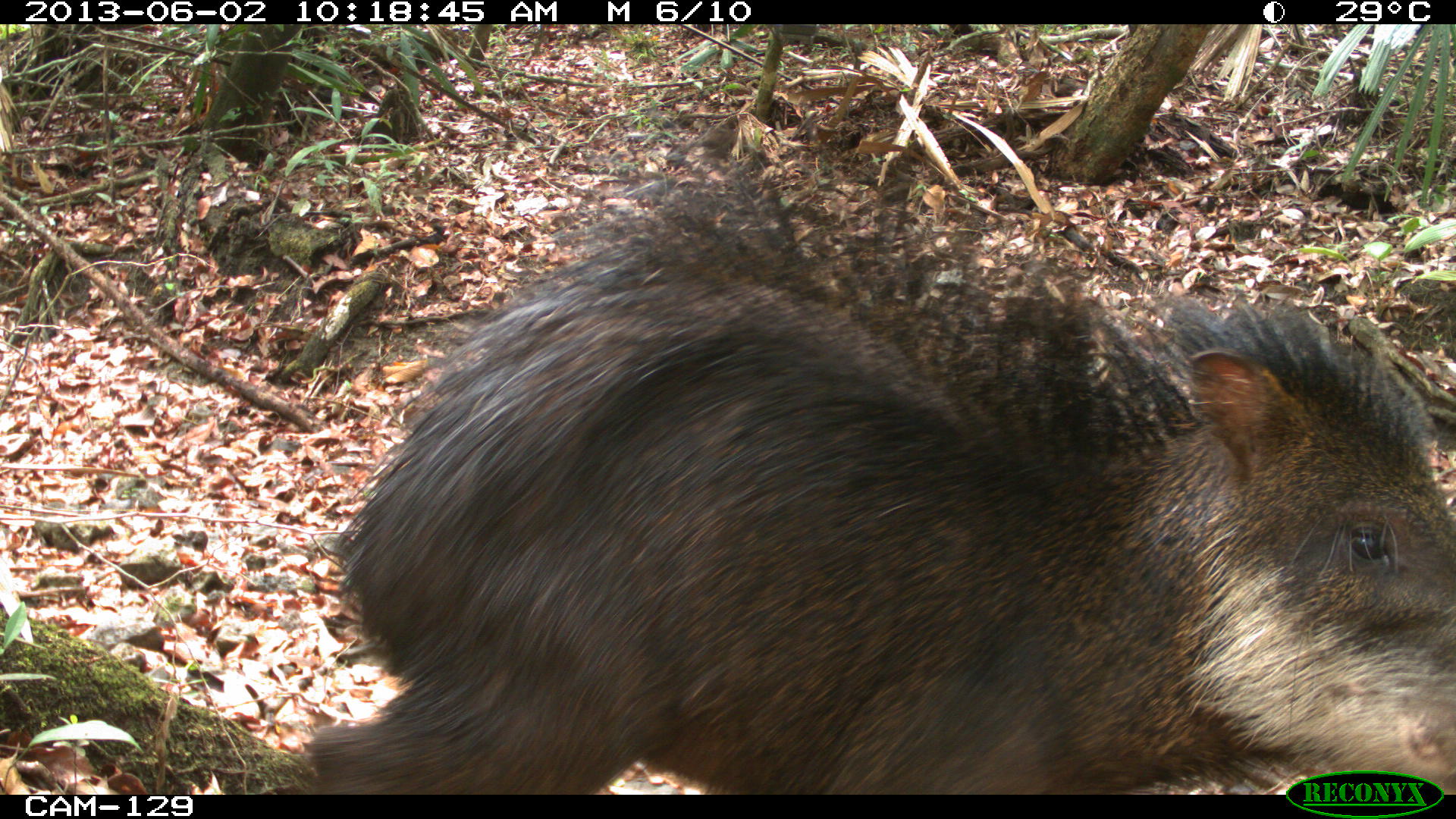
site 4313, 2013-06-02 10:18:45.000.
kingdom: Animalia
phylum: Chordata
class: Mammalia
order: Artiodactyla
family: Tayassuidae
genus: Tayassu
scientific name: Tayassu pecari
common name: white-lipped peccary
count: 4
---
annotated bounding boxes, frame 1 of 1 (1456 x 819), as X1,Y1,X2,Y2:
tayassu pecari: 302,190,1456,794; 663,114,739,169